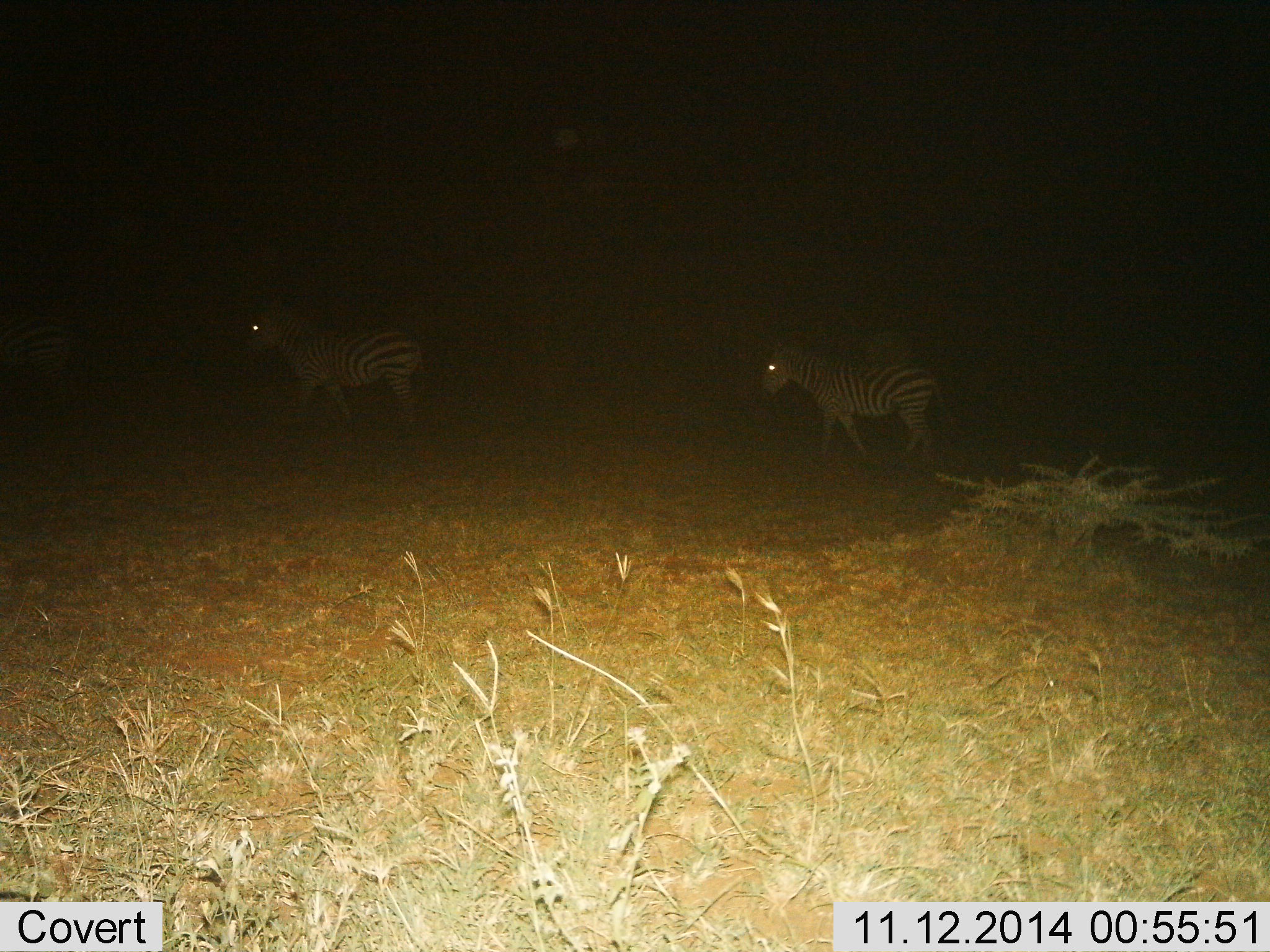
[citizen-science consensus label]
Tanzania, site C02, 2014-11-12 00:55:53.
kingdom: Animalia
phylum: Chordata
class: Mammalia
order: Perissodactyla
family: Equidae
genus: Equus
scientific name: Equus quagga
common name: plains zebra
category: zebra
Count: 2.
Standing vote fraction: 40%.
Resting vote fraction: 0%.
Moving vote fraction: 60%.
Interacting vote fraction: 0%.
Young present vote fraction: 0%.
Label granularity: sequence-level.